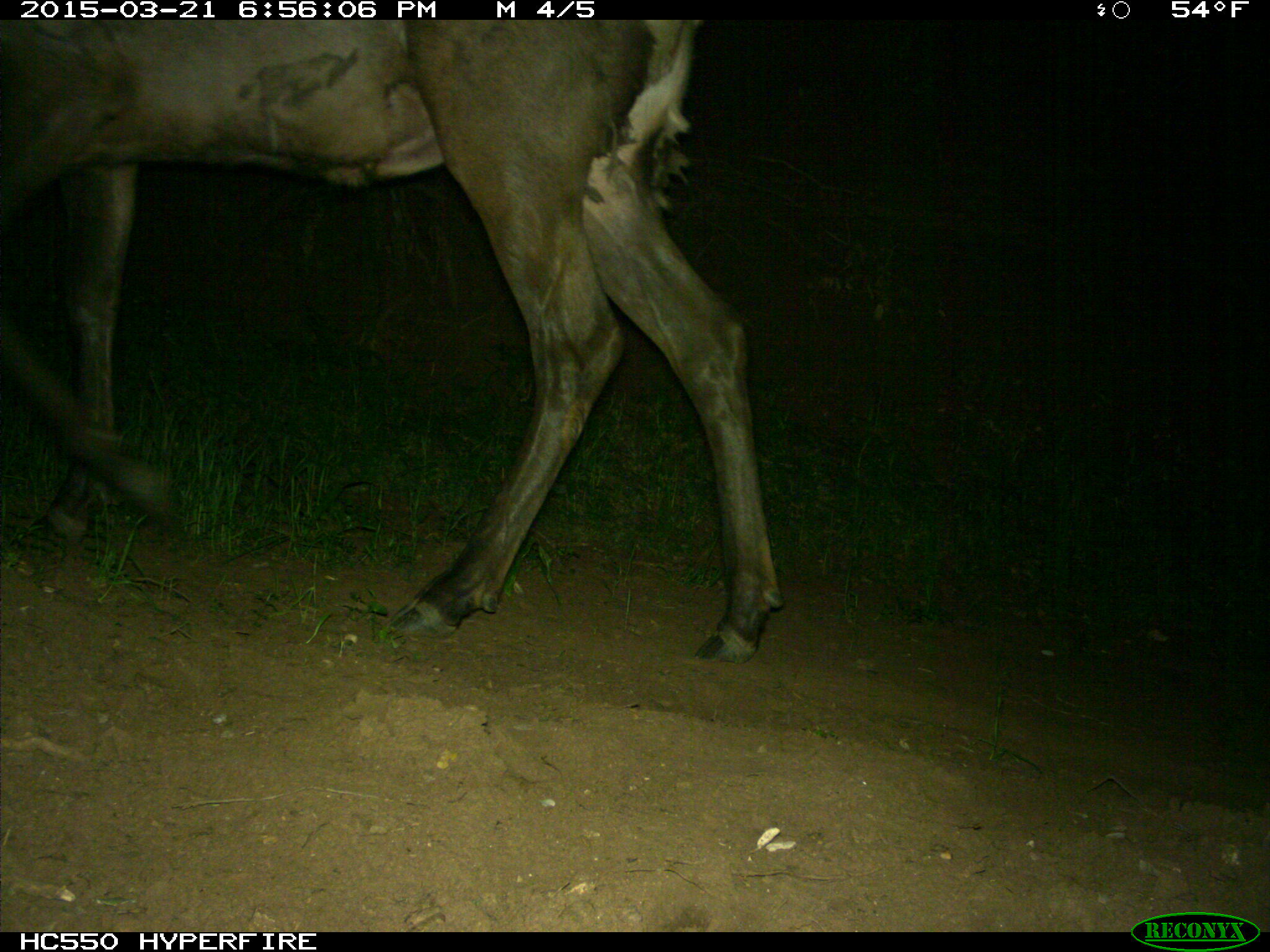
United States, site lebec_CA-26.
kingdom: Animalia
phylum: Chordata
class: Mammalia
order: Artiodactyla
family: Cervidae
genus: Cervus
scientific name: Cervus canadensis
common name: elk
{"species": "Cervus canadensis (elk)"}